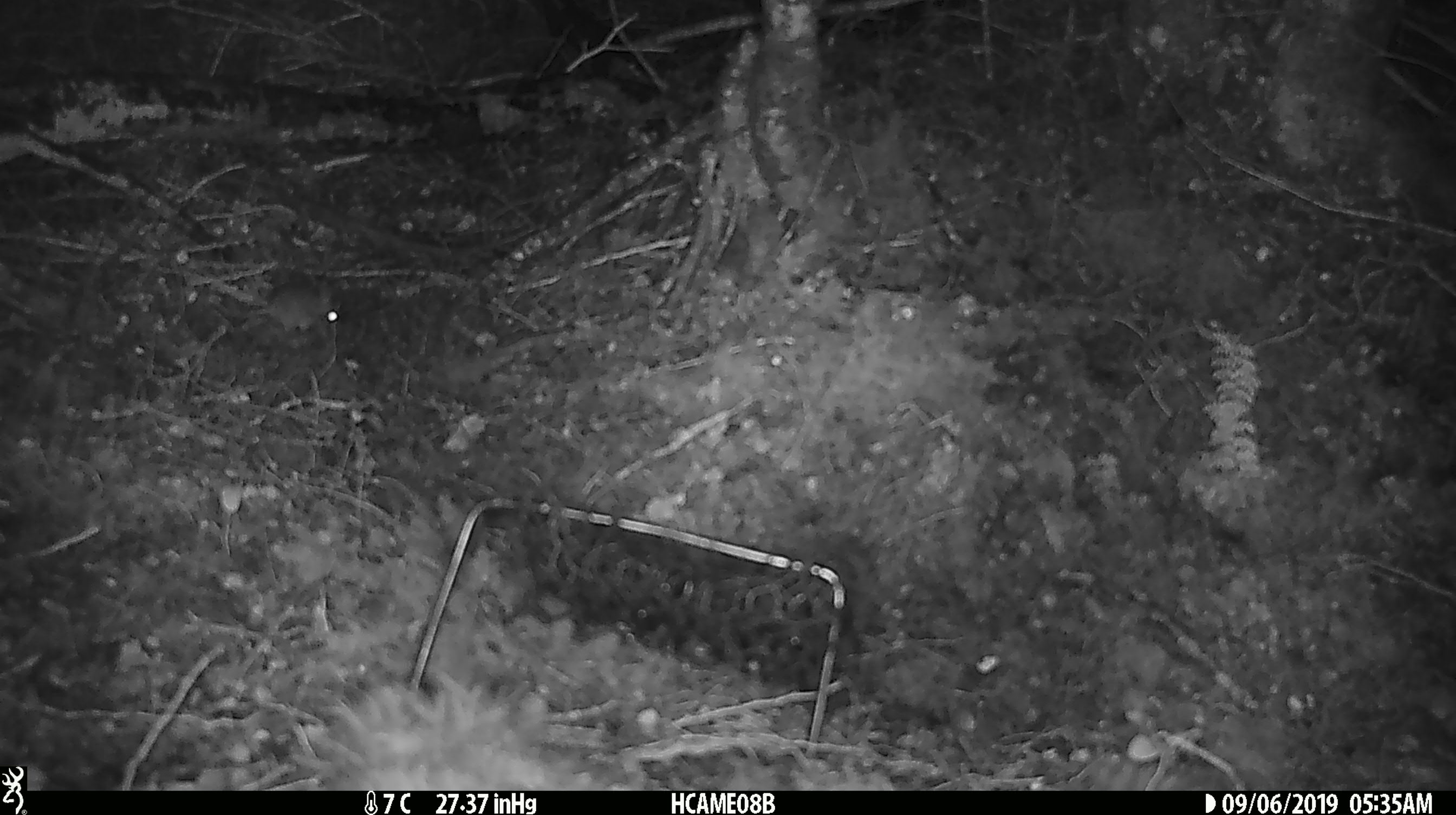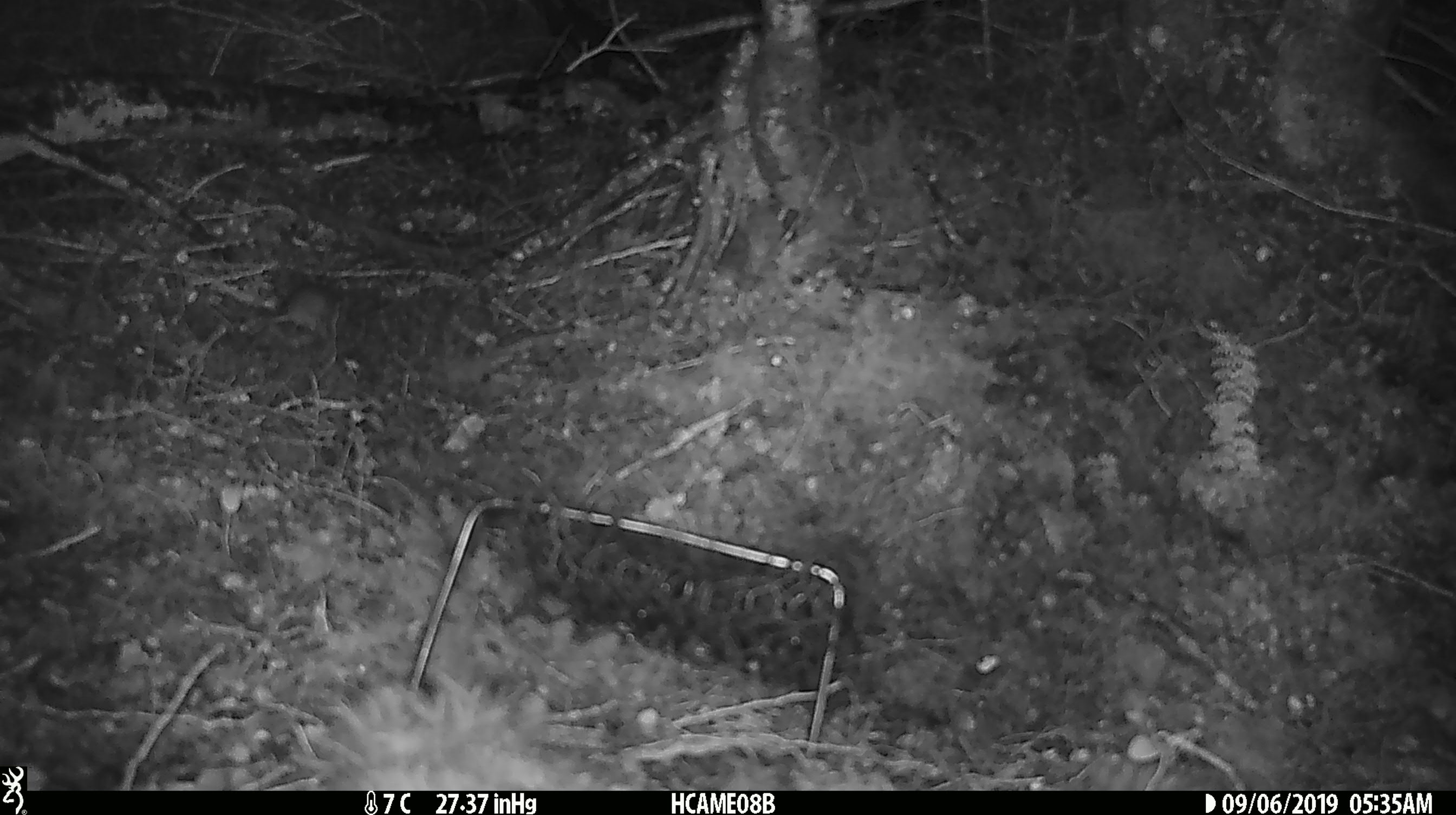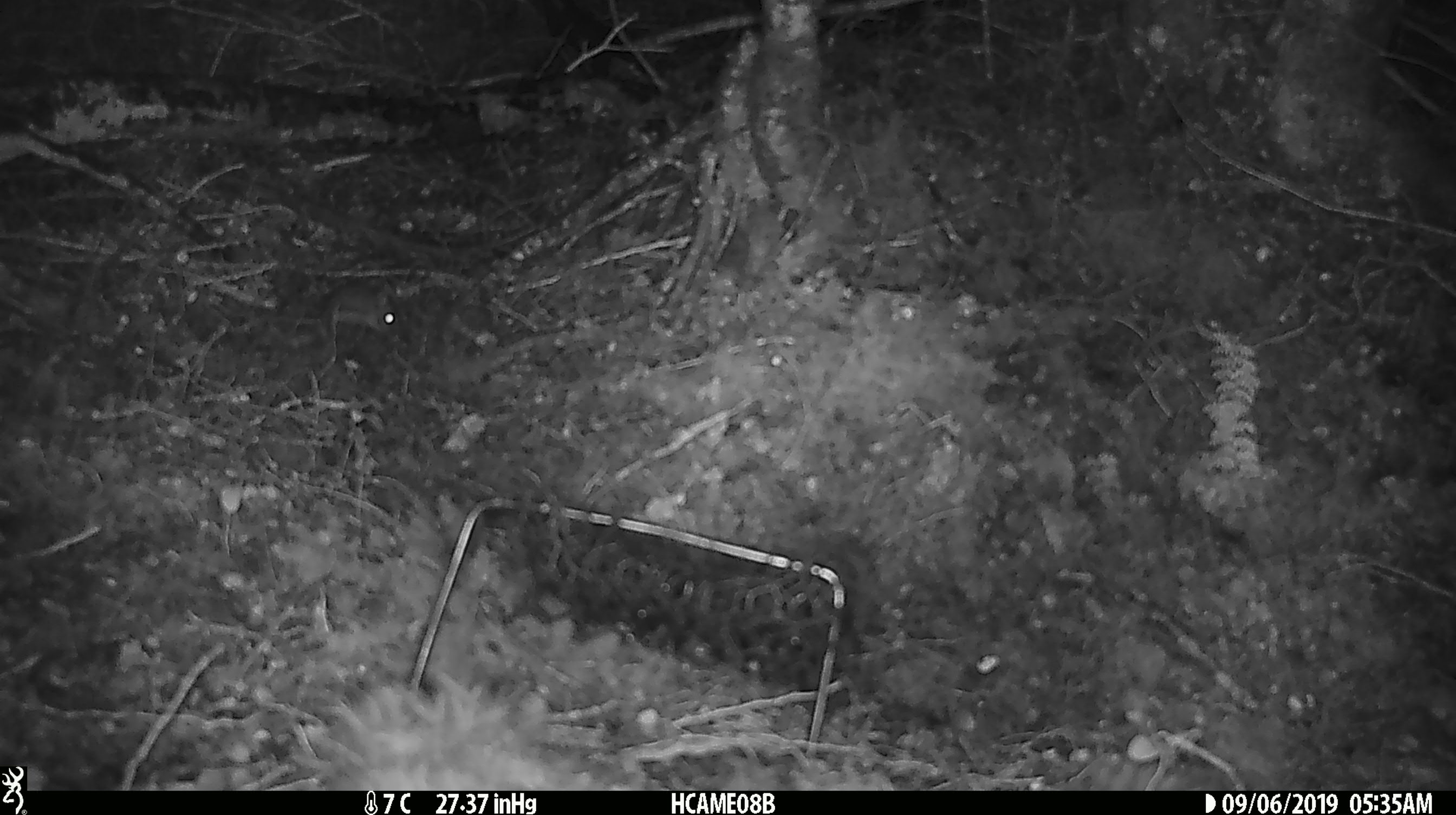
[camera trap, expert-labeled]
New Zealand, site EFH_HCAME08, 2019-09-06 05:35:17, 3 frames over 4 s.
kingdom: Animalia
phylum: Chordata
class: Mammalia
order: Rodentia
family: Muridae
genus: Mus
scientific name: Mus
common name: mouse